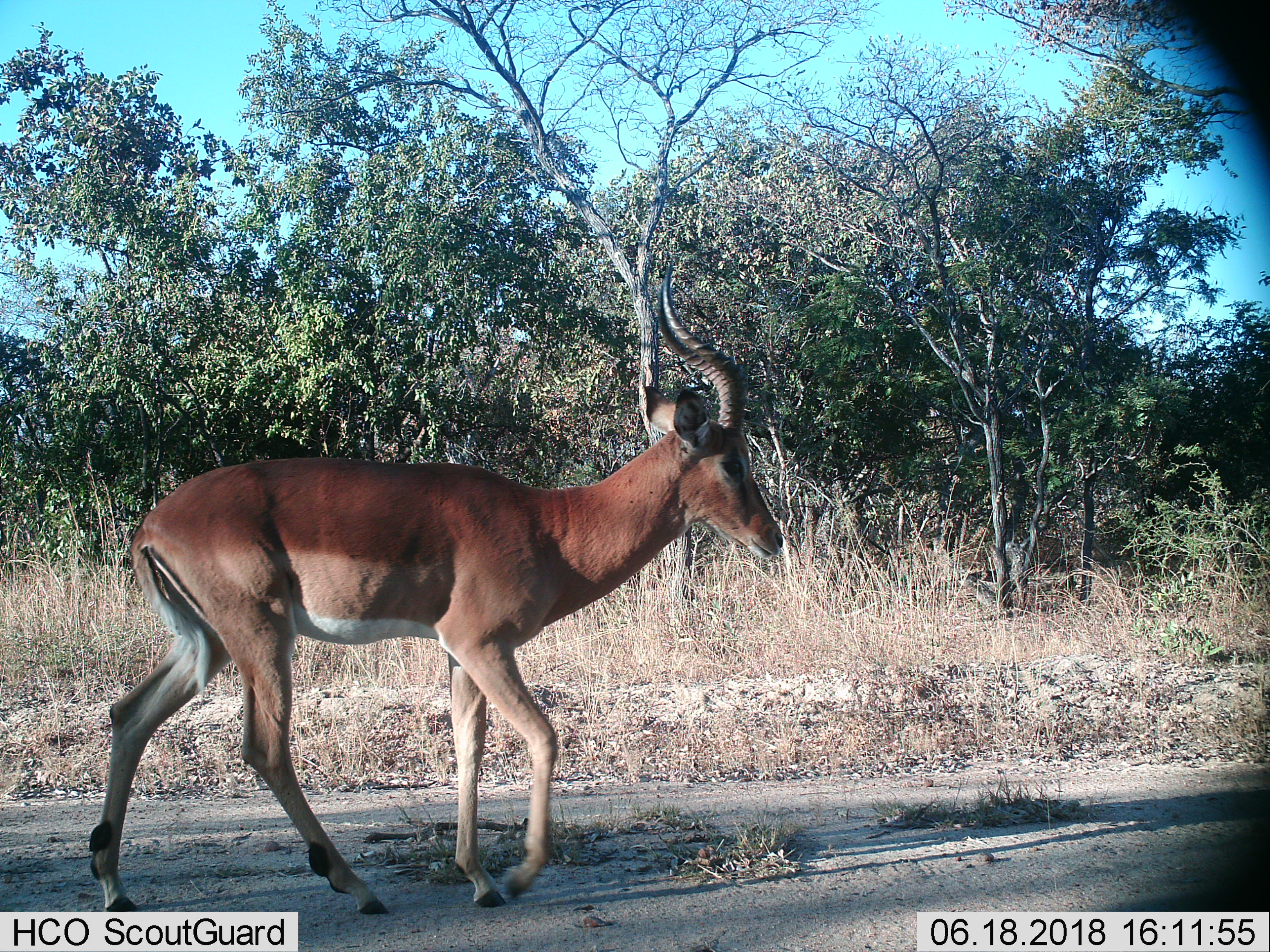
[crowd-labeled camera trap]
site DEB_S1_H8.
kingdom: Animalia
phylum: Chordata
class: Mammalia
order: Artiodactyla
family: Bovidae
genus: Aepyceros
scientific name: Aepyceros melampus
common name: impala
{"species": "impala (Aepyceros melampus)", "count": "1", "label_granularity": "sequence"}